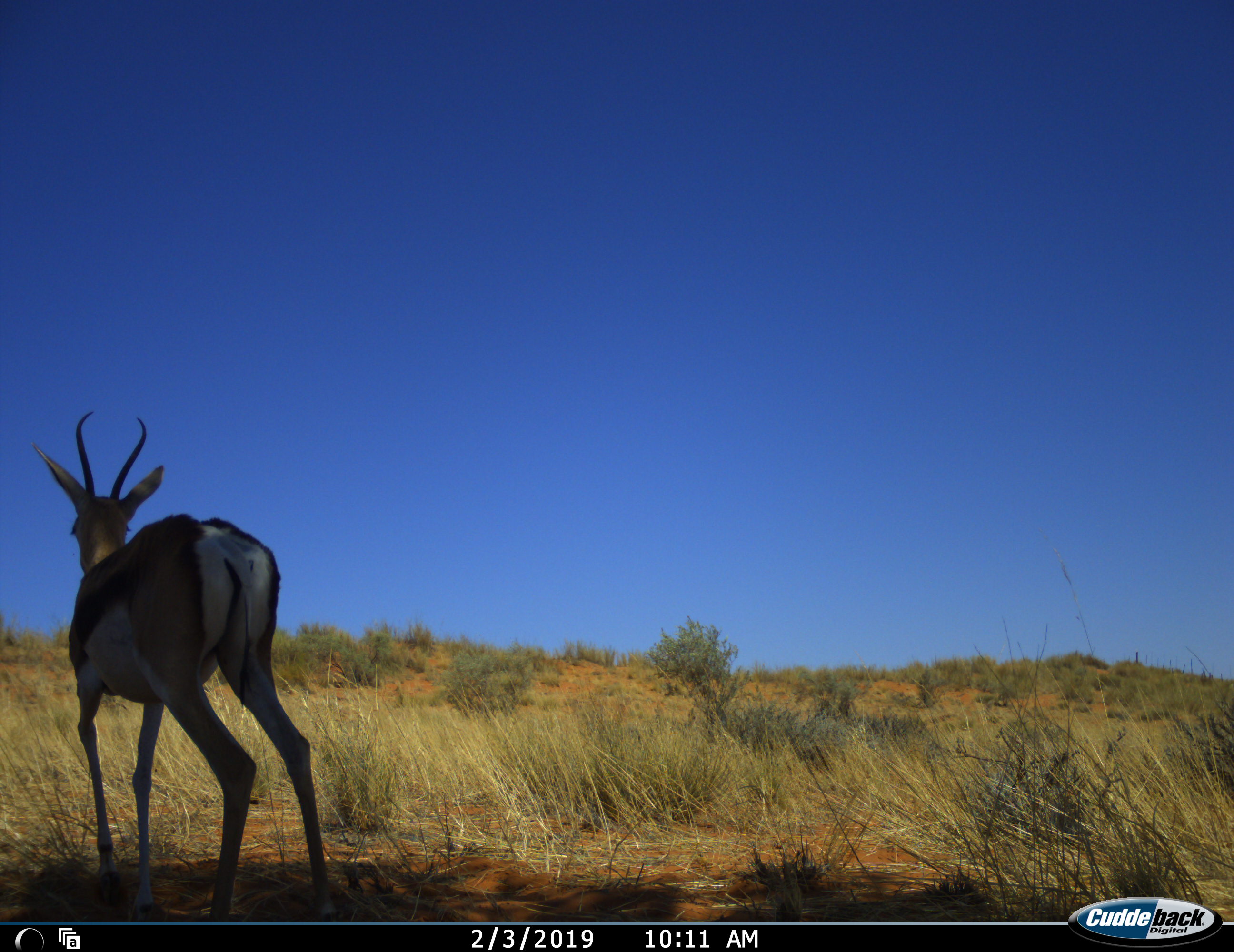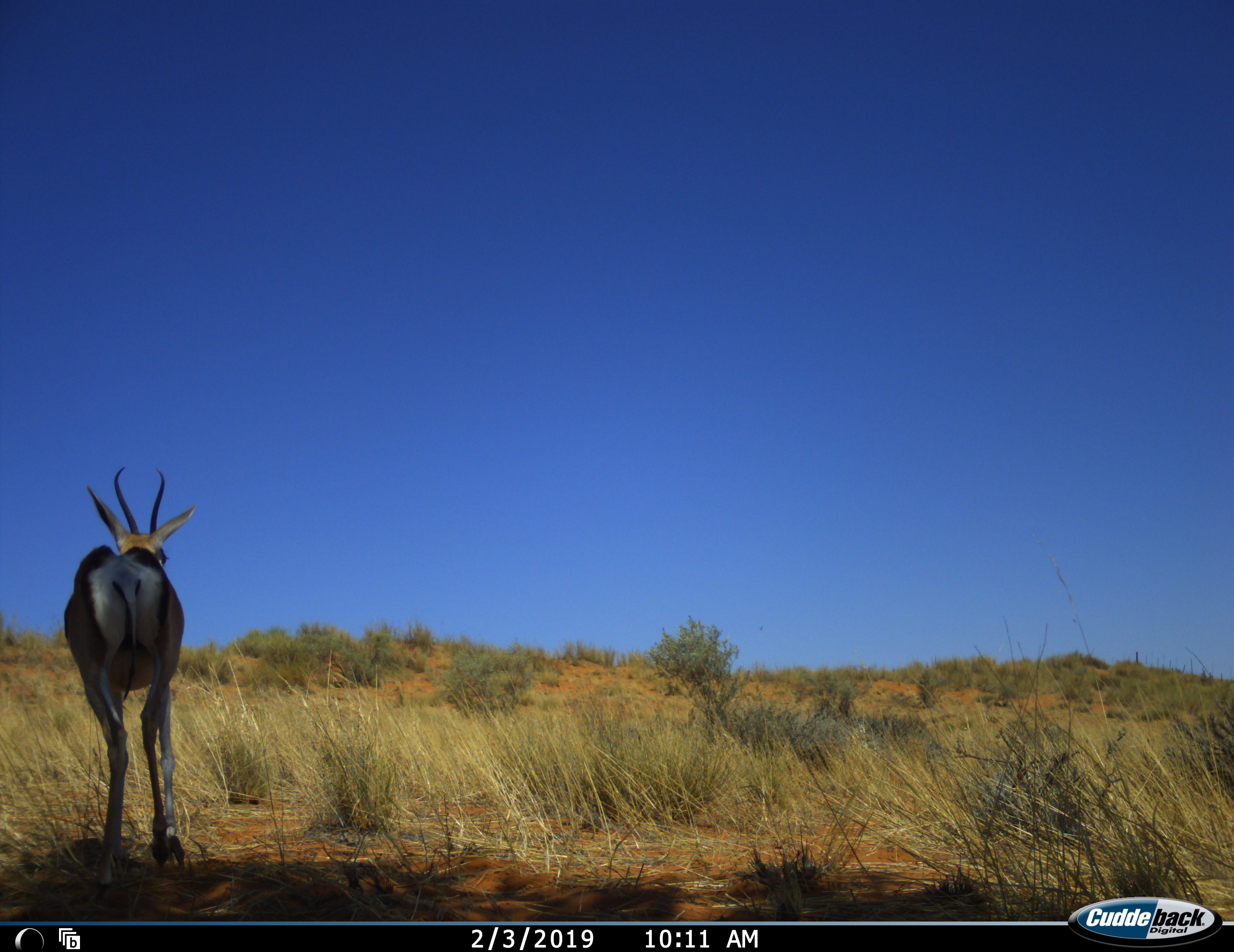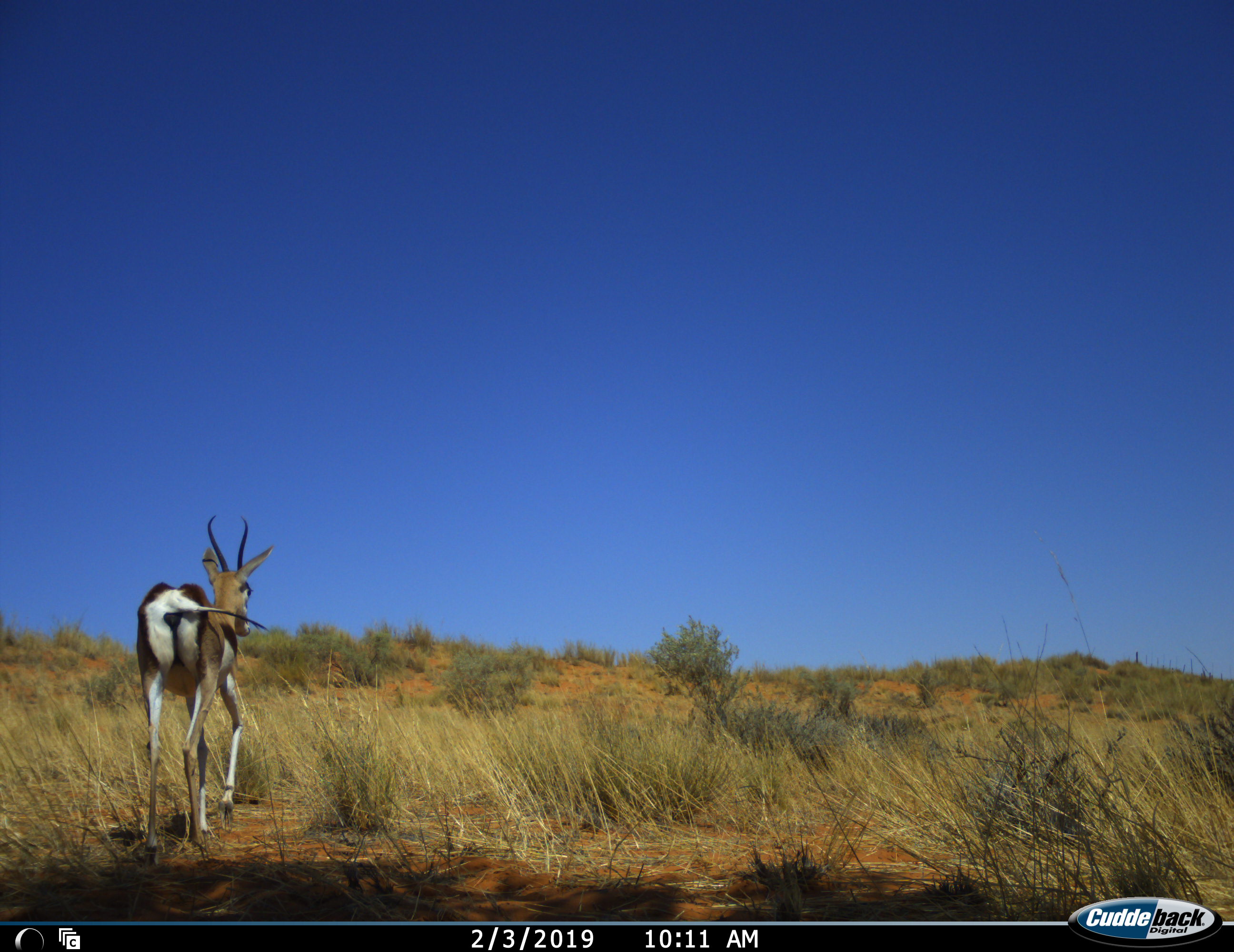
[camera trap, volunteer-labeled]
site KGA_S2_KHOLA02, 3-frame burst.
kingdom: Animalia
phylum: Chordata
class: Mammalia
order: Artiodactyla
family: Bovidae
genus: Antidorcas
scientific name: Antidorcas marsupialis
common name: springbok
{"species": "springbok (Antidorcas marsupialis)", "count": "1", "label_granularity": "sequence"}